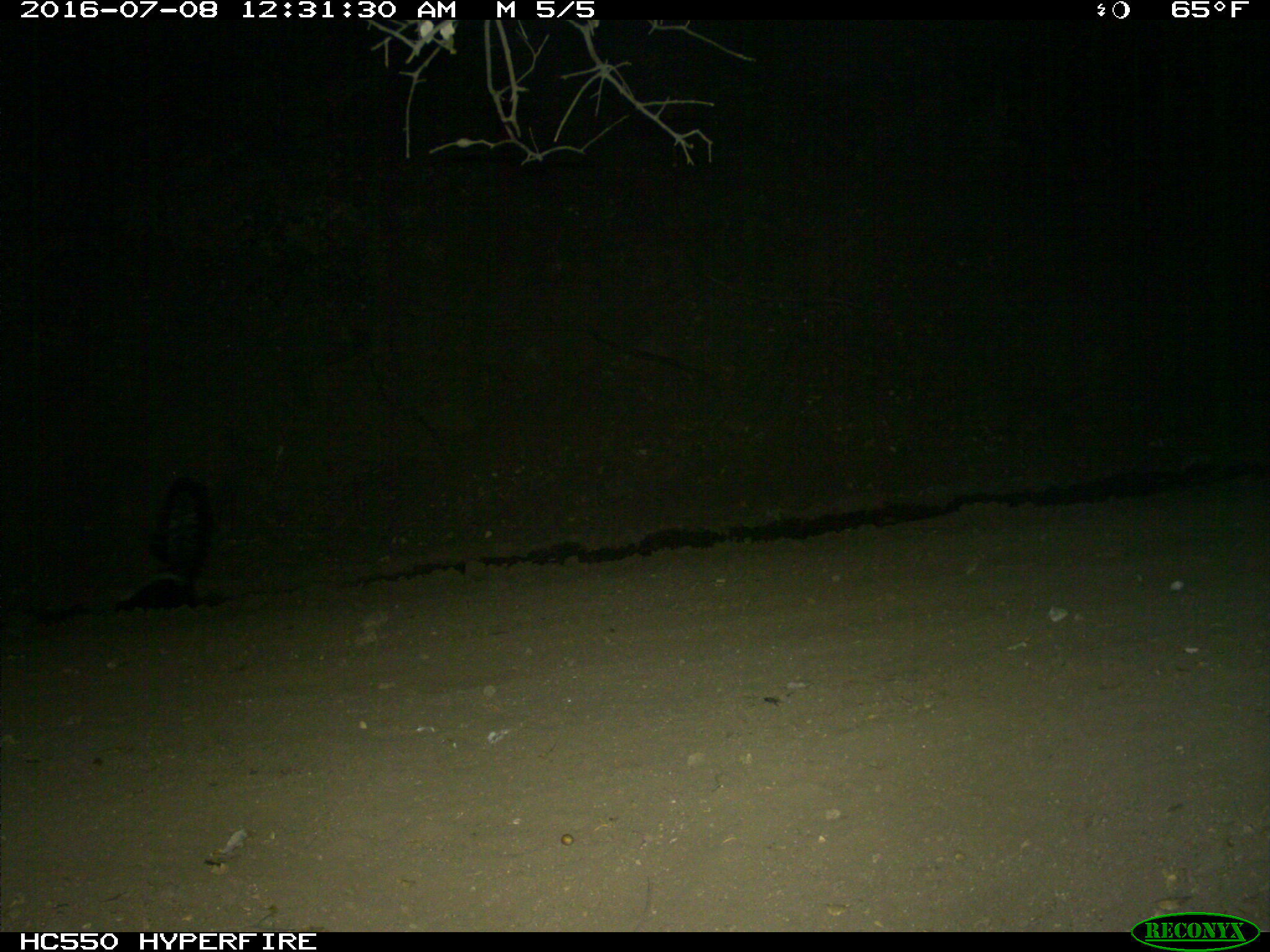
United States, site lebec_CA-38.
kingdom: Animalia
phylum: Chordata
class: Mammalia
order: Carnivora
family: Mephitidae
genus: Mephitis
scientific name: Mephitis mephitis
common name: striped skunk